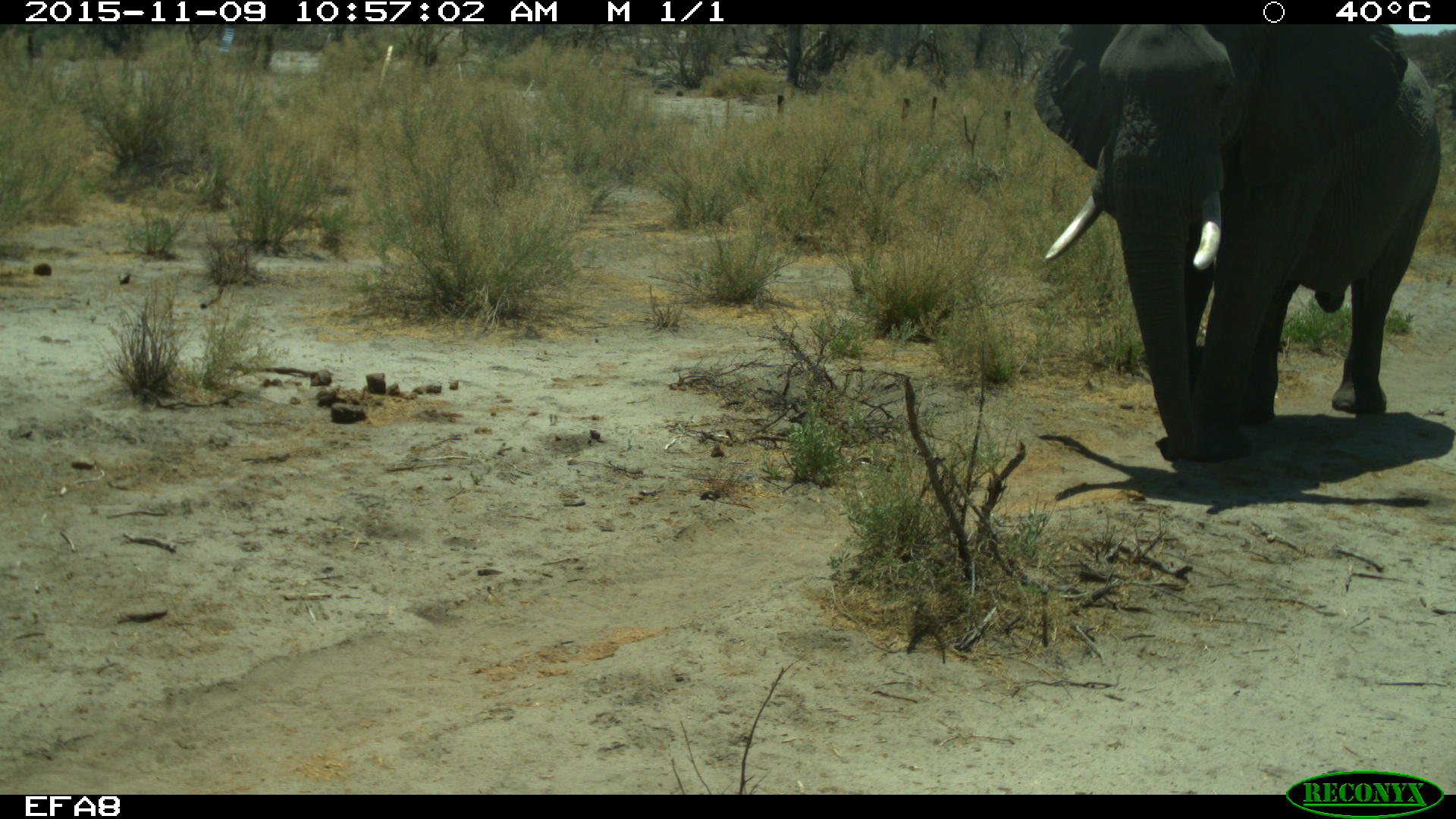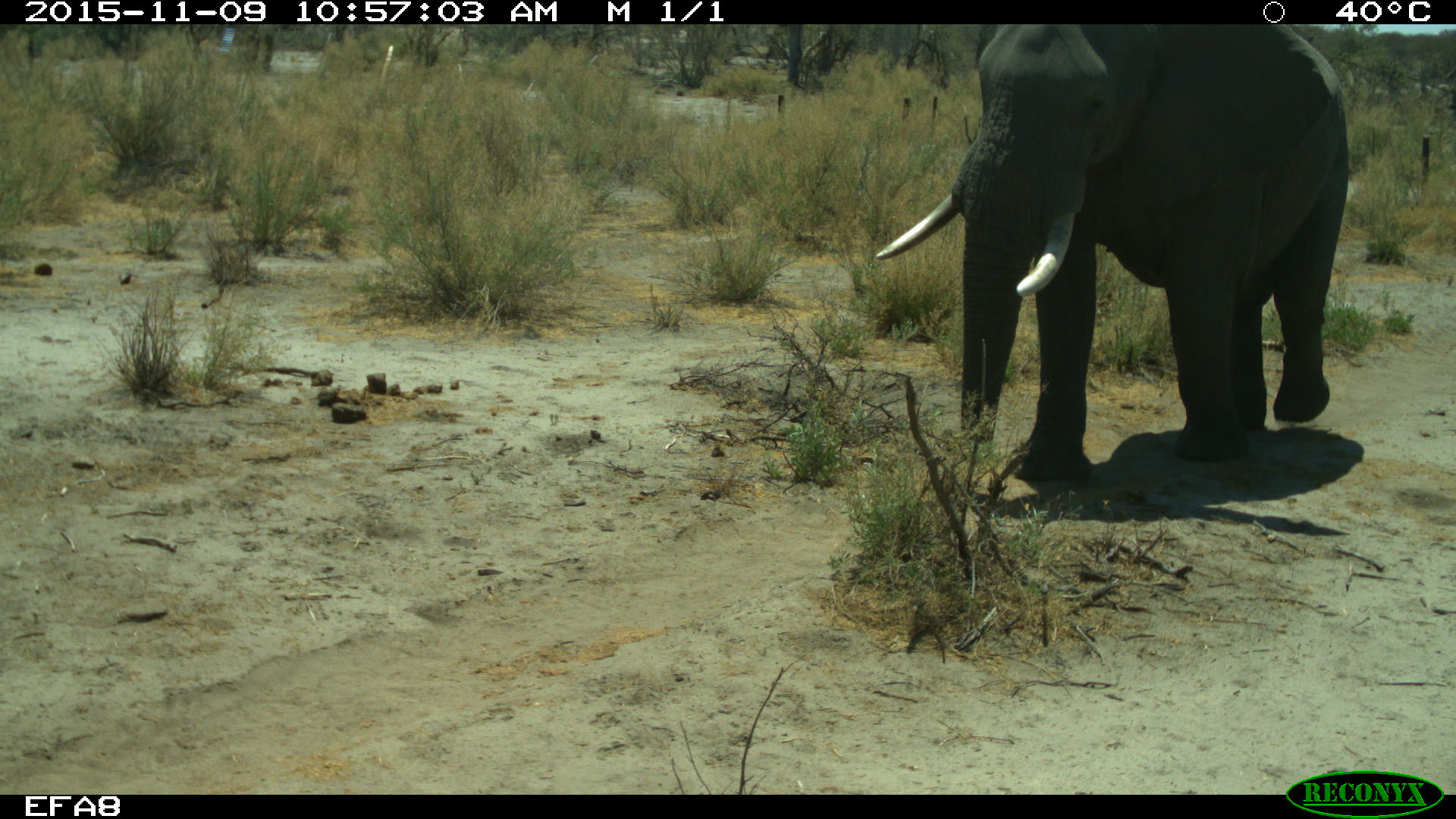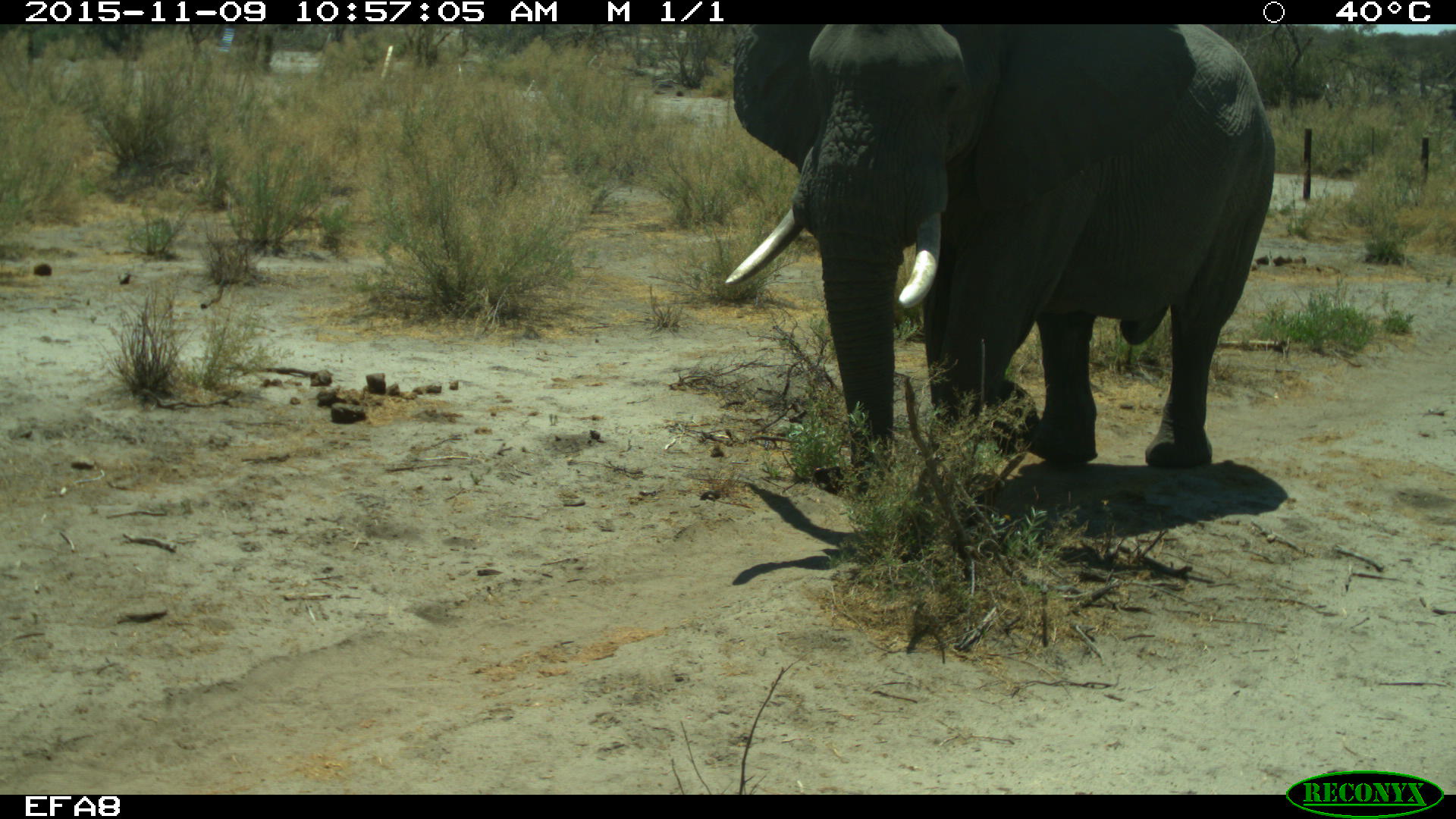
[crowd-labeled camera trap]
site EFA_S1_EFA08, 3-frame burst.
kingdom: Animalia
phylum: Chordata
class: Mammalia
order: Proboscidea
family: Elephantidae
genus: Loxodonta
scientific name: Loxodonta africana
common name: african bush elephant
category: elephant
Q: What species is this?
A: Elephant (african bush elephant) (Loxodonta africana).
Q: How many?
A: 1.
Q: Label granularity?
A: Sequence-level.